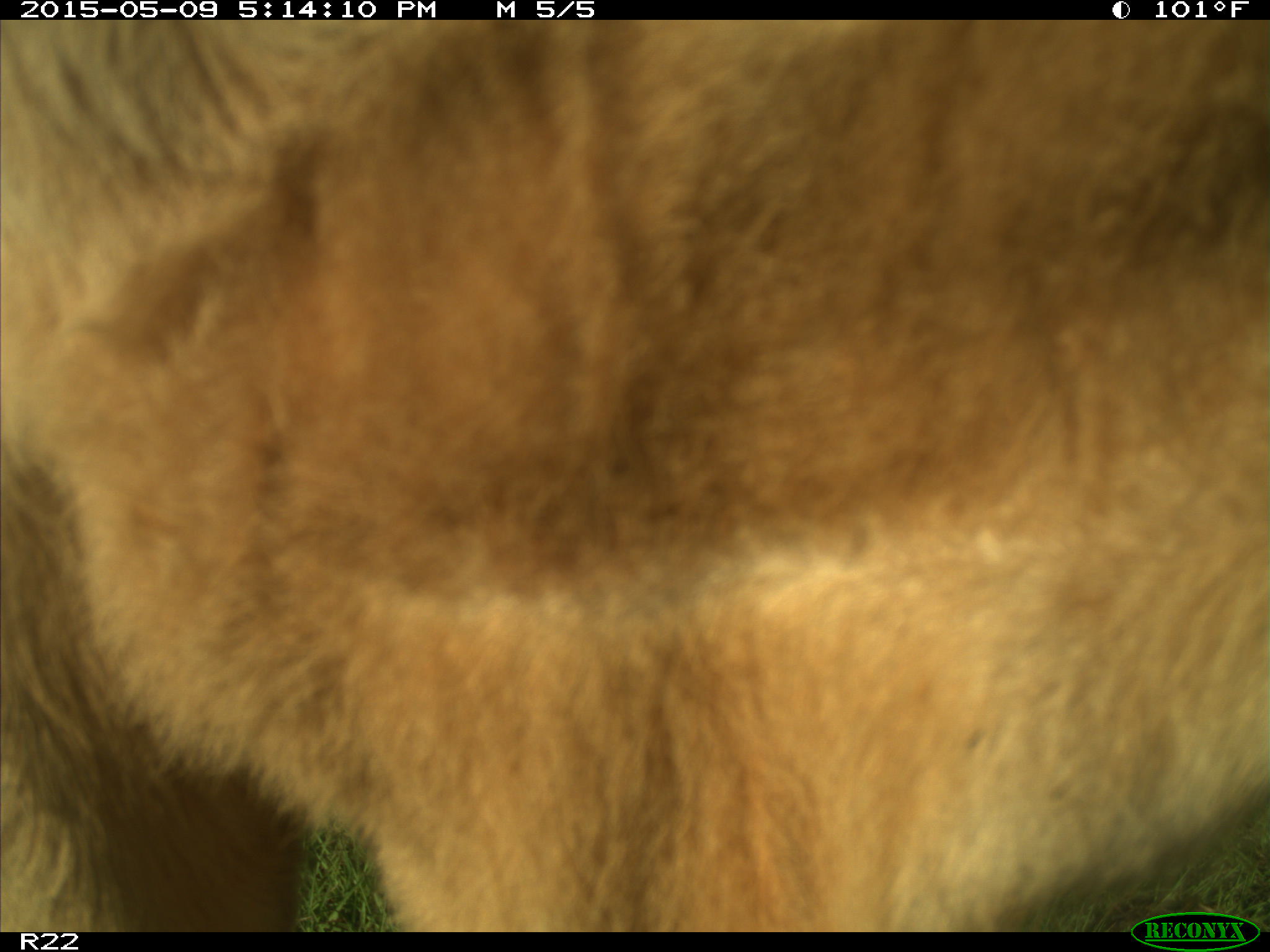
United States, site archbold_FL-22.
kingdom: Animalia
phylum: Chordata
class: Mammalia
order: Artiodactyla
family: Bovidae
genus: Bos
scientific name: Bos taurus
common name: domestic cow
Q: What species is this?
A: Bos taurus (domestic cow).